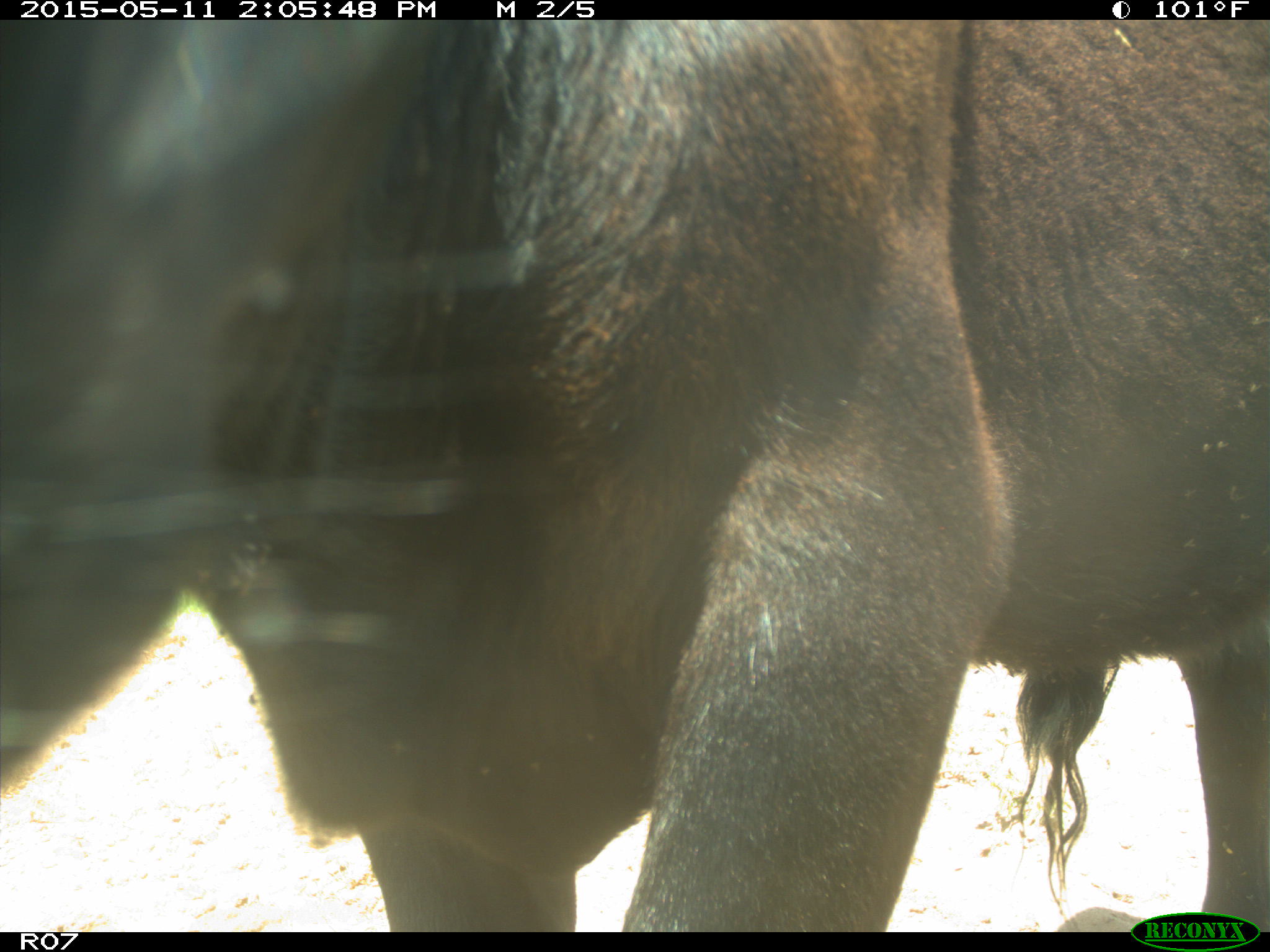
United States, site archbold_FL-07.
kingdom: Animalia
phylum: Chordata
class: Mammalia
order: Artiodactyla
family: Bovidae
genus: Bos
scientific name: Bos taurus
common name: domestic cow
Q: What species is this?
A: Bos taurus (domestic cow).